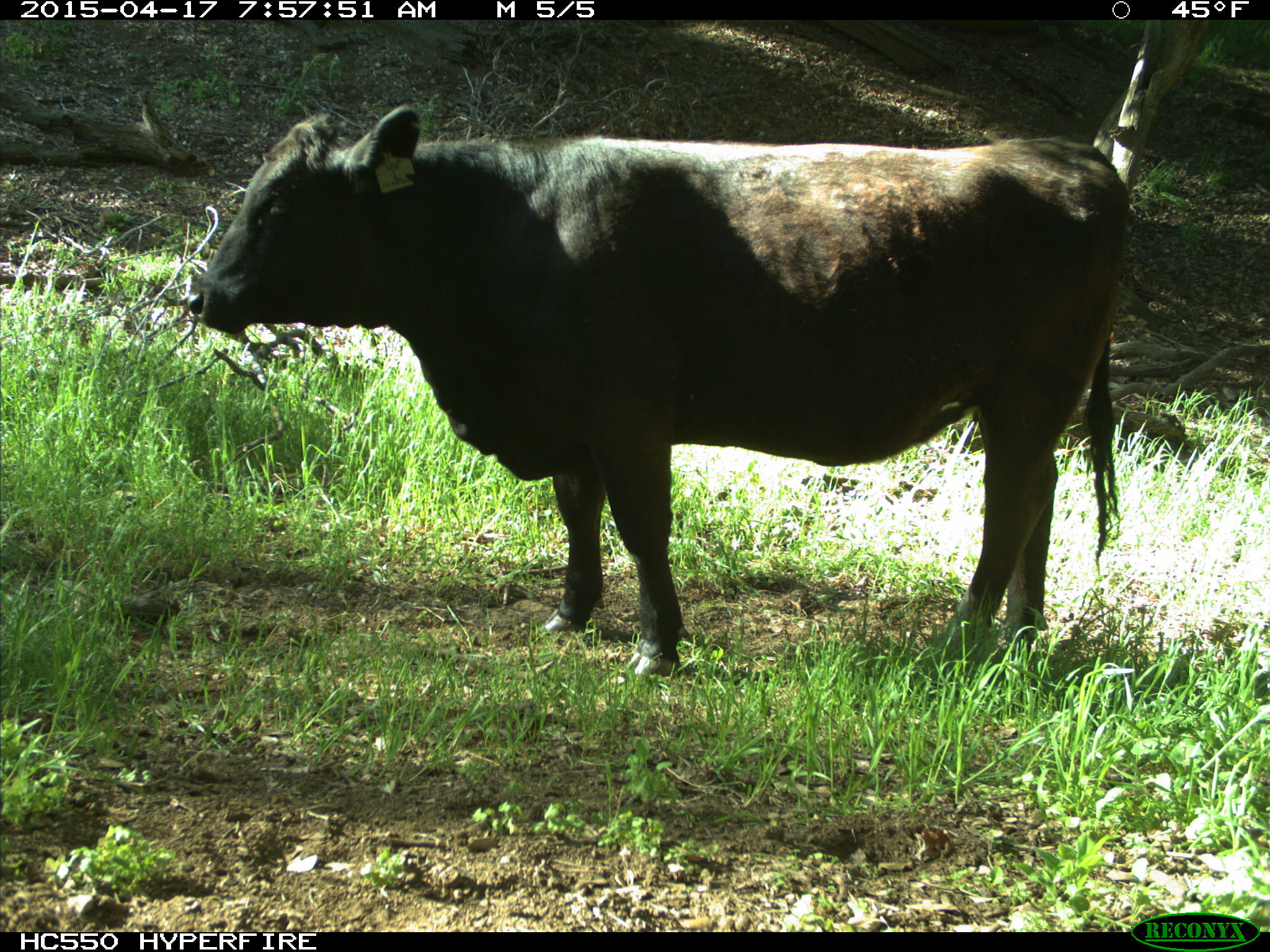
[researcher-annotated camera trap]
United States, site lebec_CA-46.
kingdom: Animalia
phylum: Chordata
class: Mammalia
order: Artiodactyla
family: Bovidae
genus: Bos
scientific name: Bos taurus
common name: domestic cow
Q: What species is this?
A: Bos taurus (domestic cow).